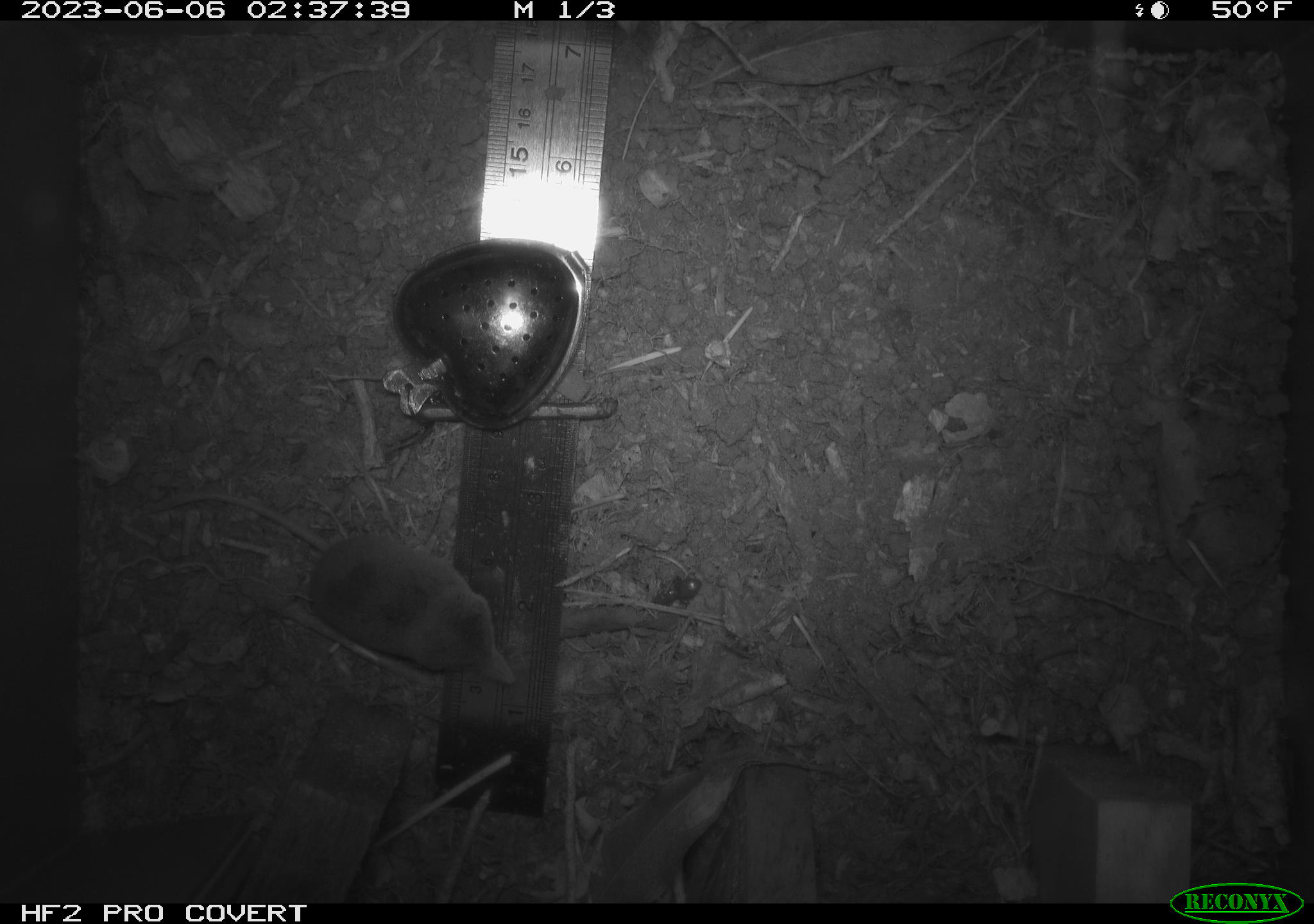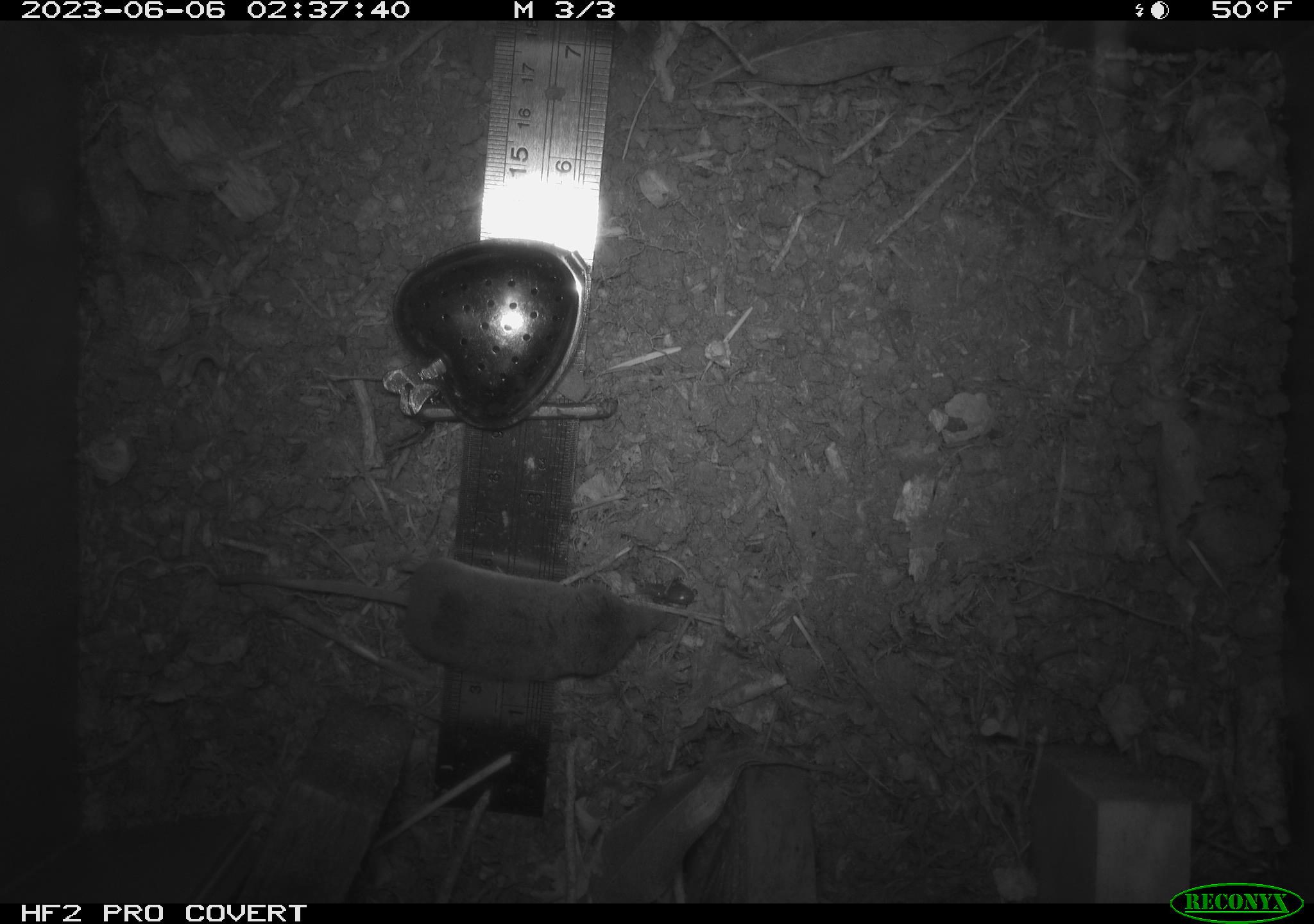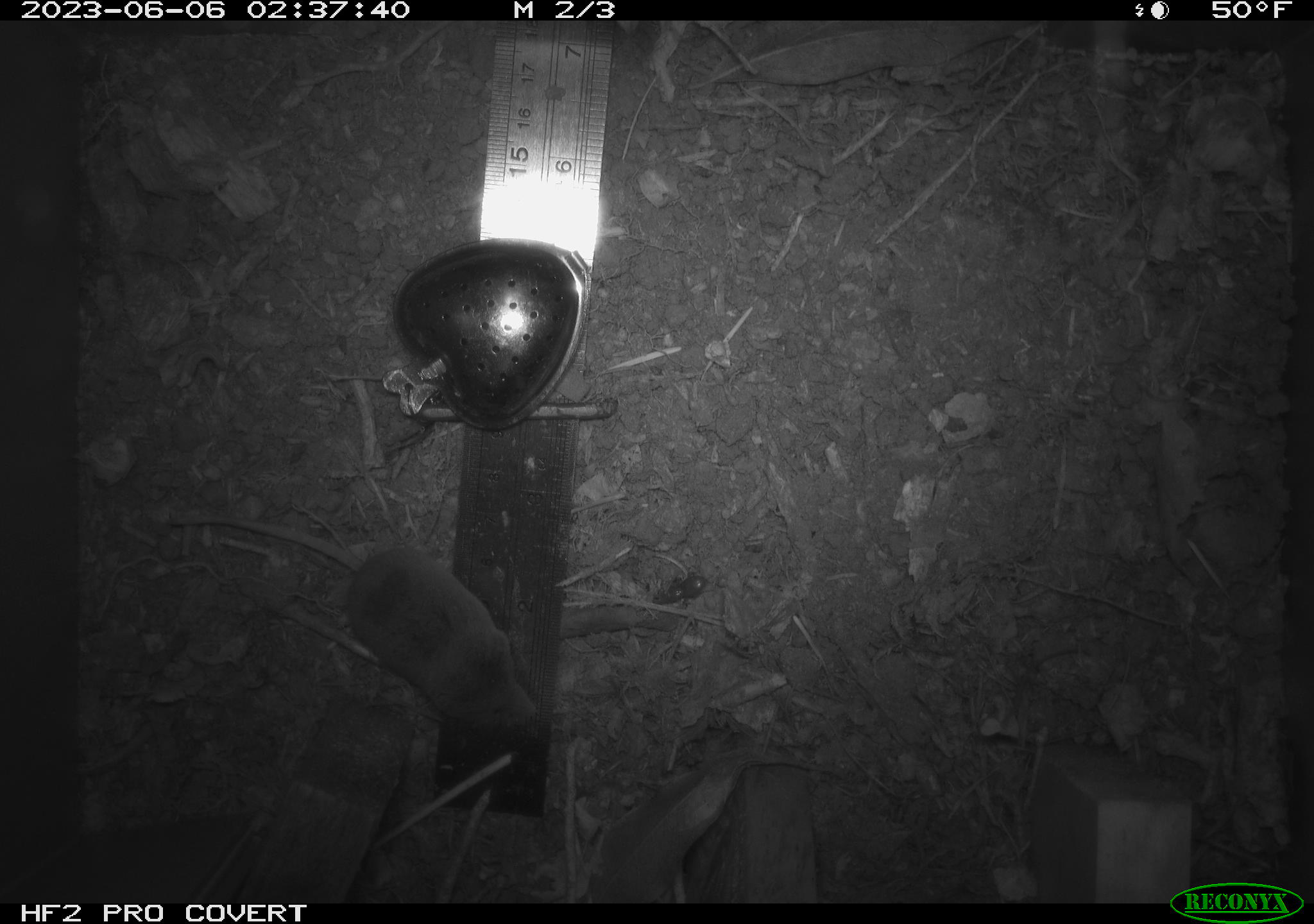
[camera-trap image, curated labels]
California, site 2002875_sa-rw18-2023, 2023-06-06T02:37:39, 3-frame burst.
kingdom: Animalia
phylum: Chordata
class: Mammalia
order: Eulipotyphla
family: Soricidae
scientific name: Soricidae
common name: shrews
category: soricidae family